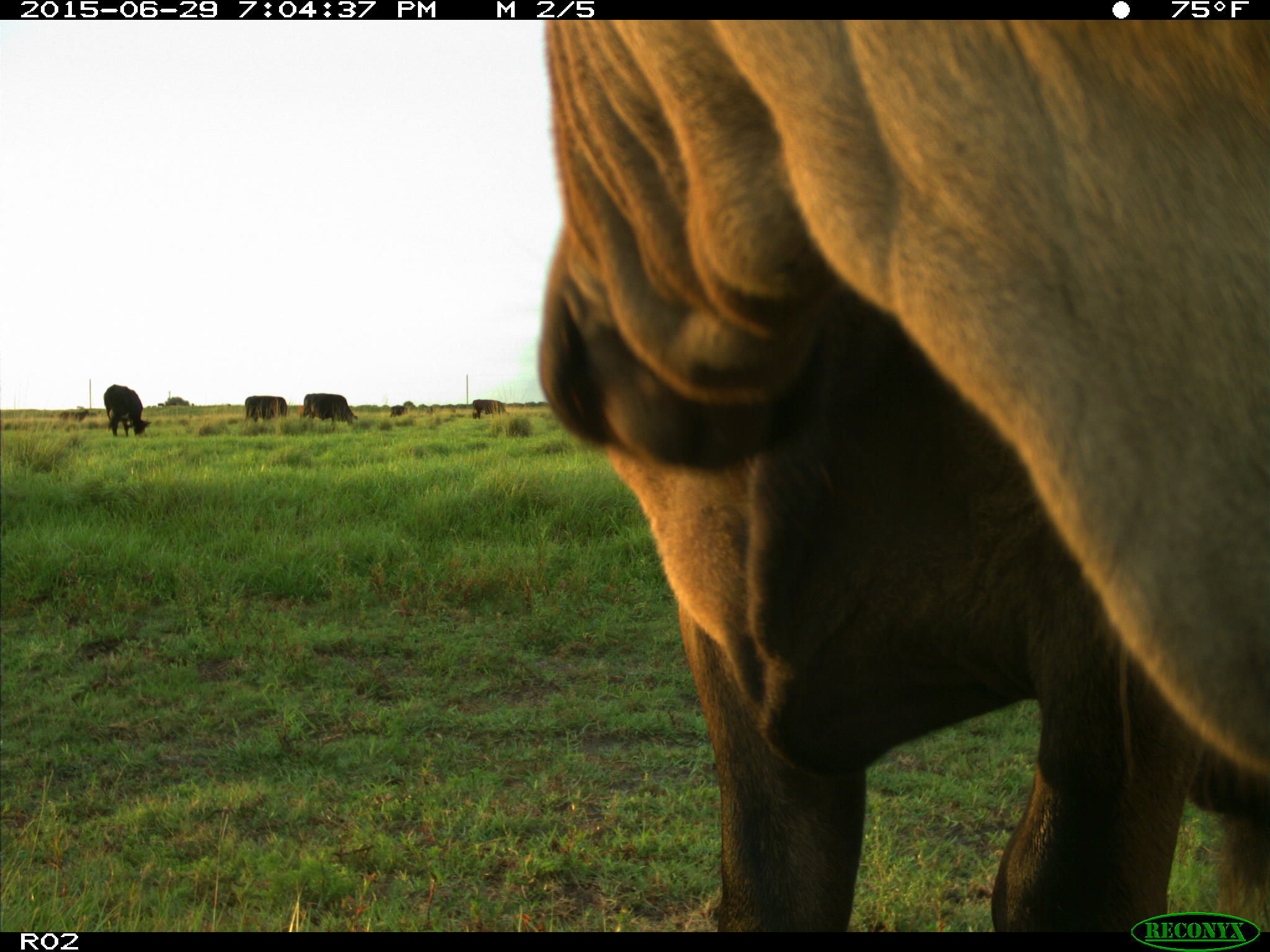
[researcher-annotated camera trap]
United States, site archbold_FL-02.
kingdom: Animalia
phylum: Chordata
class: Mammalia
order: Artiodactyla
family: Bovidae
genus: Bos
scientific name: Bos taurus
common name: domestic cow